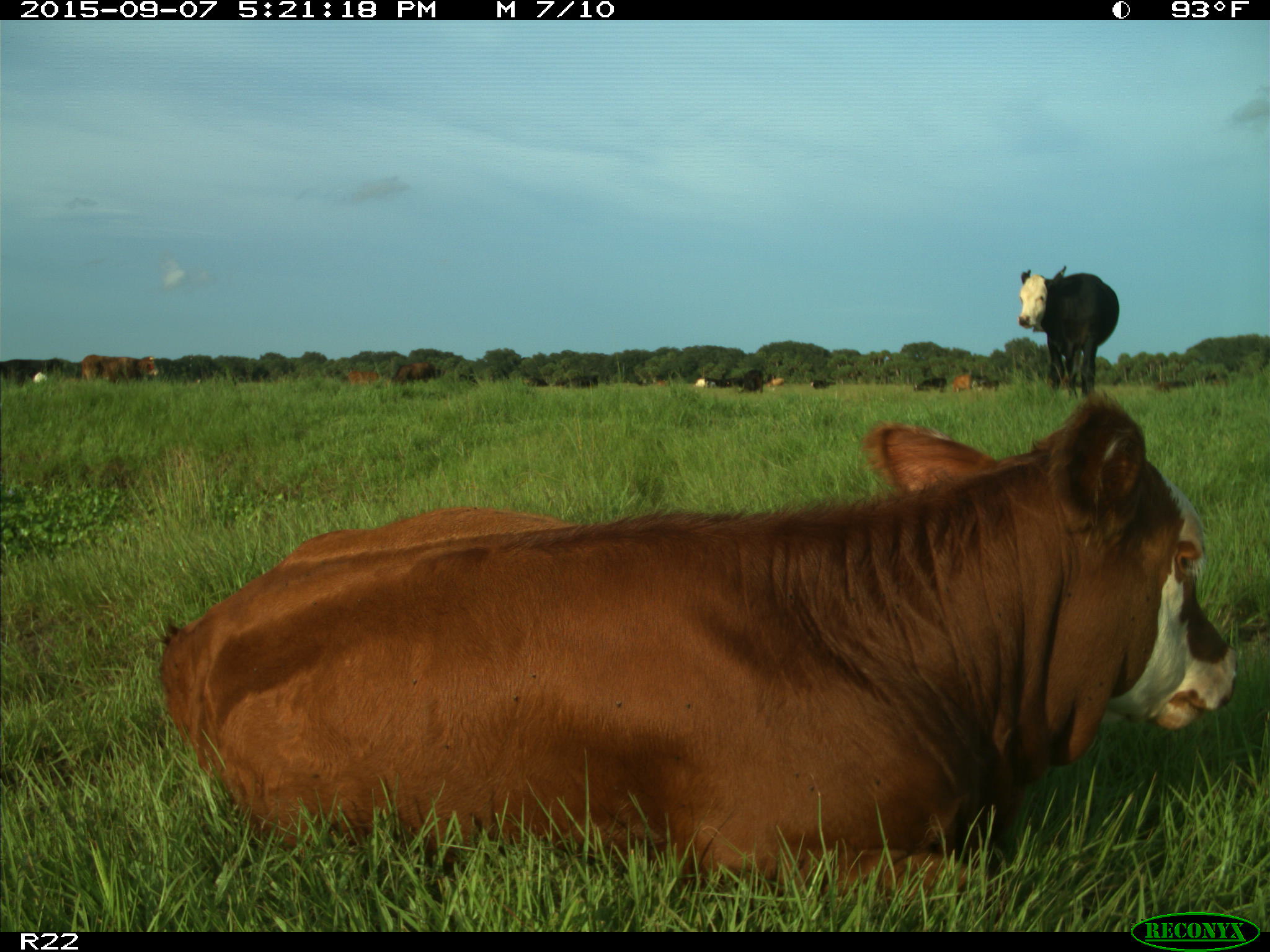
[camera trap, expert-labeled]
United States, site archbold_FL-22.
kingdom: Animalia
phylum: Chordata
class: Mammalia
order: Artiodactyla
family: Bovidae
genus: Bos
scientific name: Bos taurus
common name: domestic cow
Bos taurus (domestic cow).